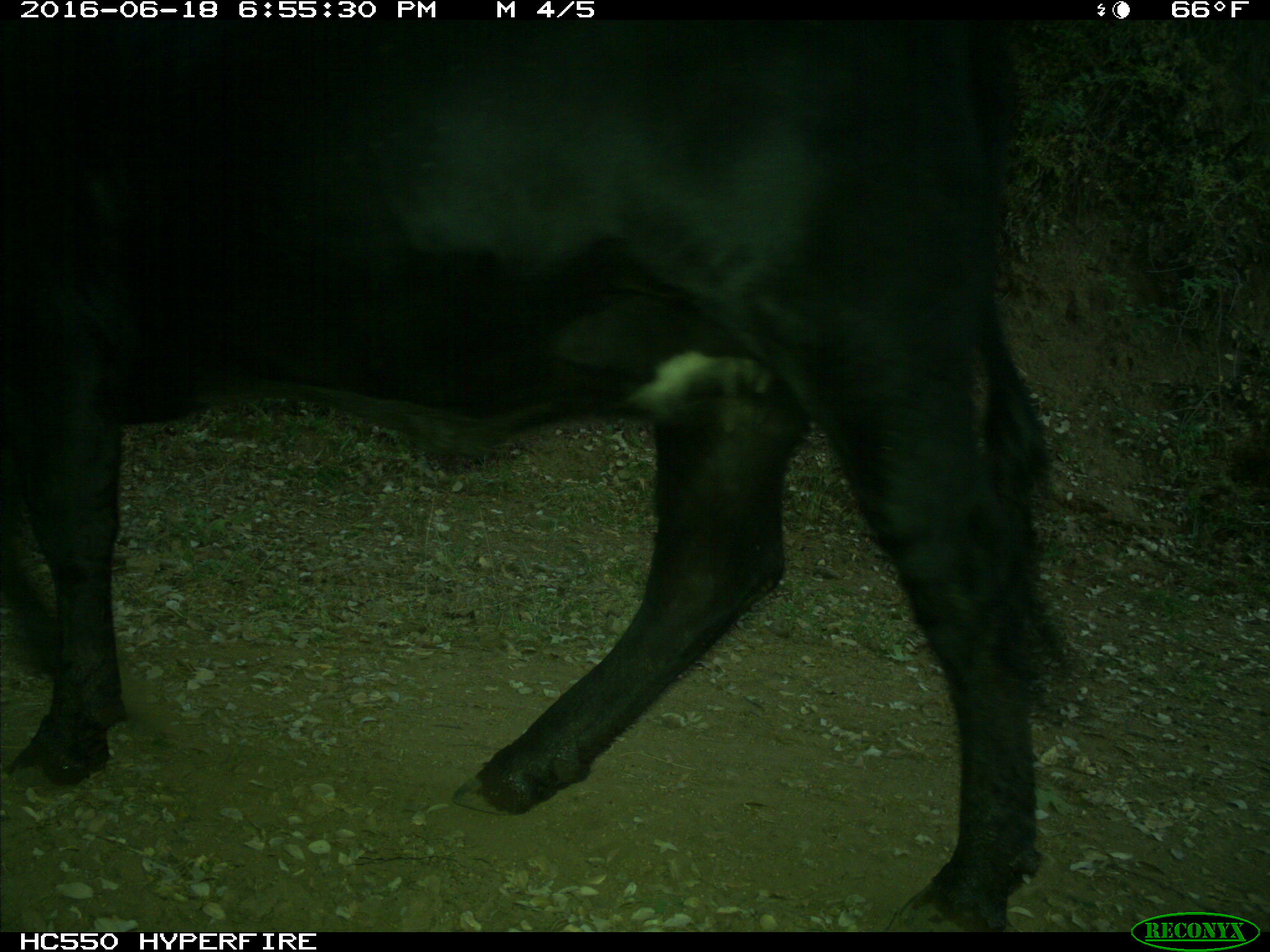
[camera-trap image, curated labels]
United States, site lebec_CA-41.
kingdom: Animalia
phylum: Chordata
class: Mammalia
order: Artiodactyla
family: Bovidae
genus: Bos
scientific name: Bos taurus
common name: domestic cow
Bos taurus (domestic cow).